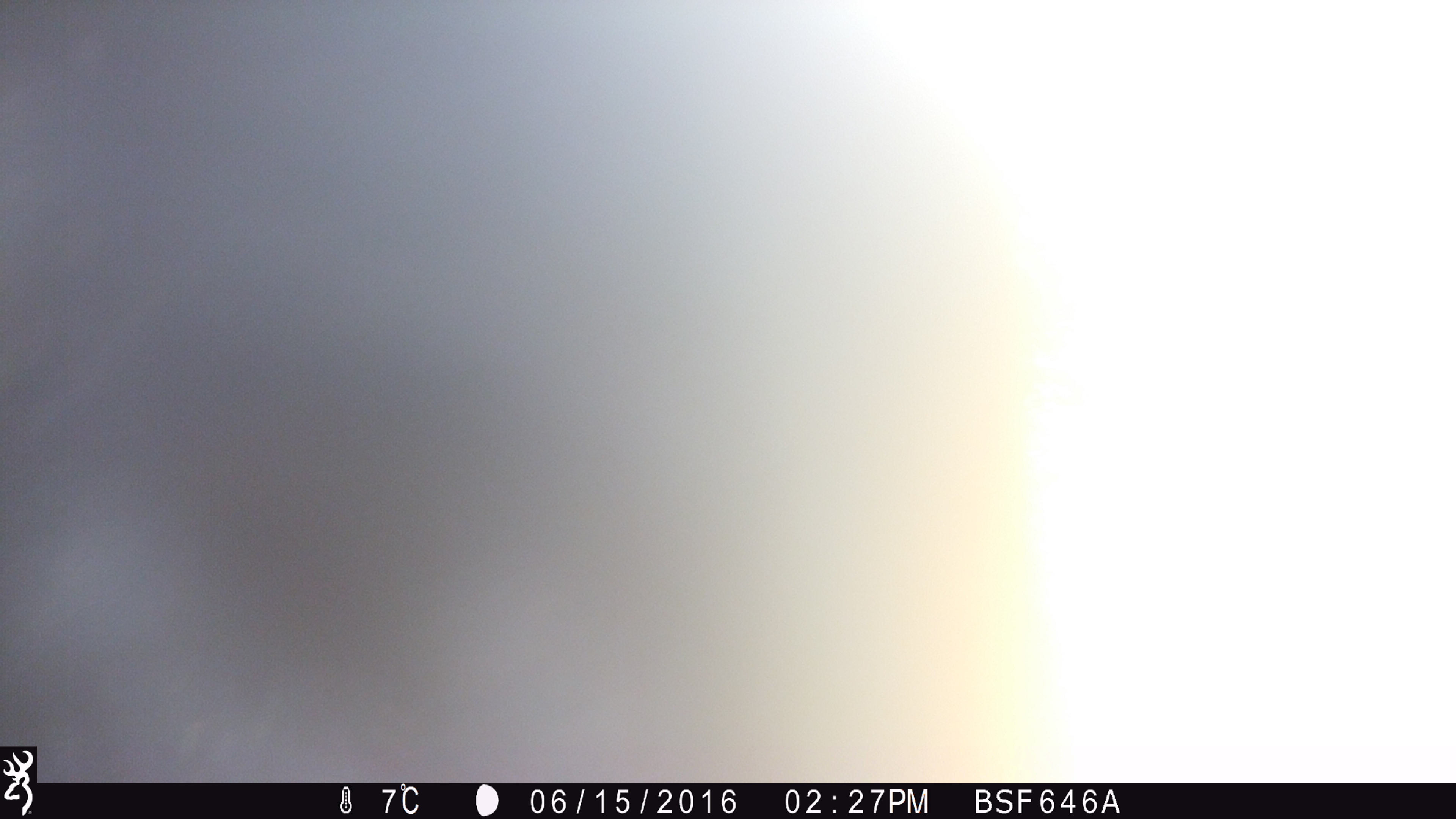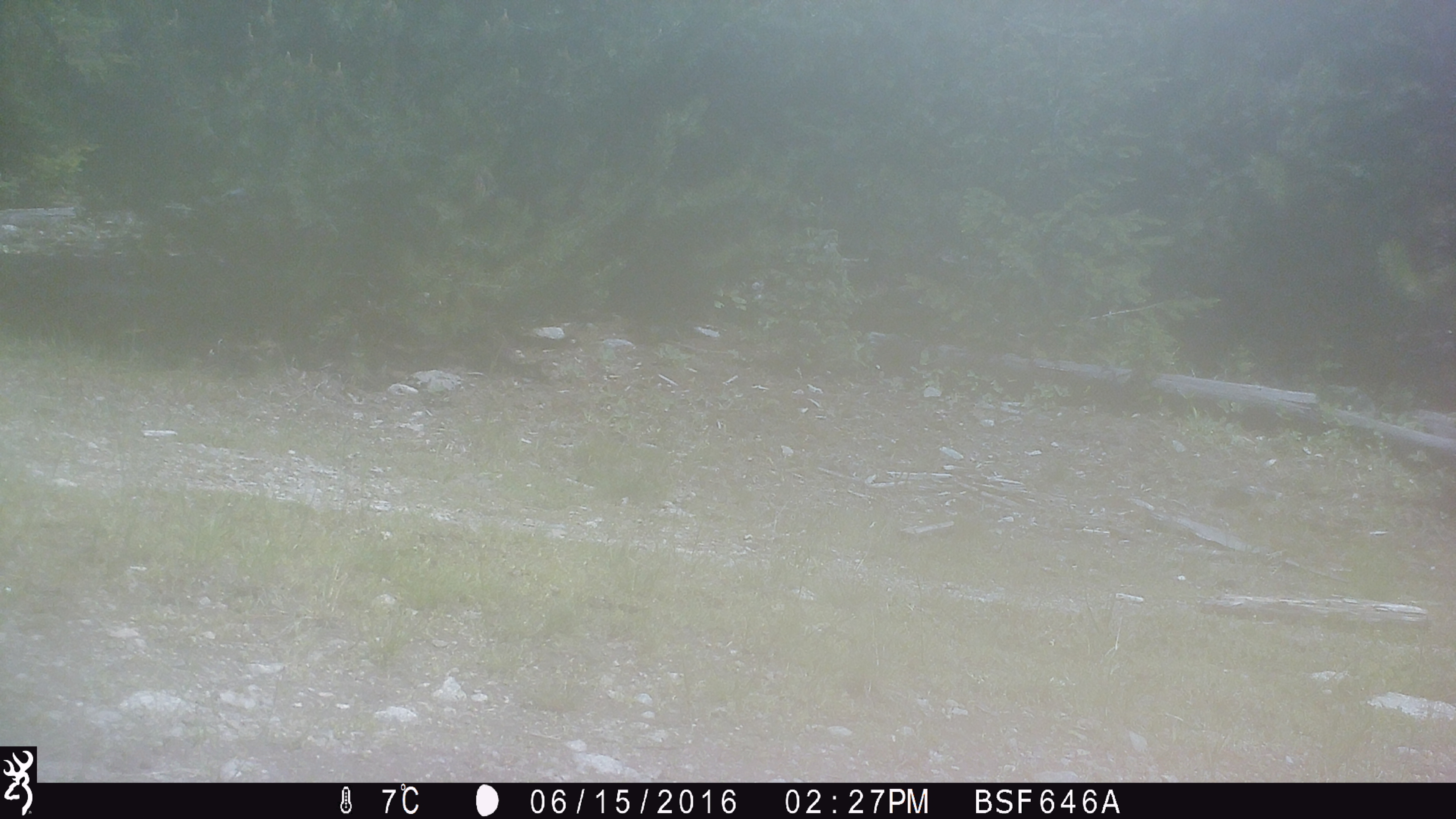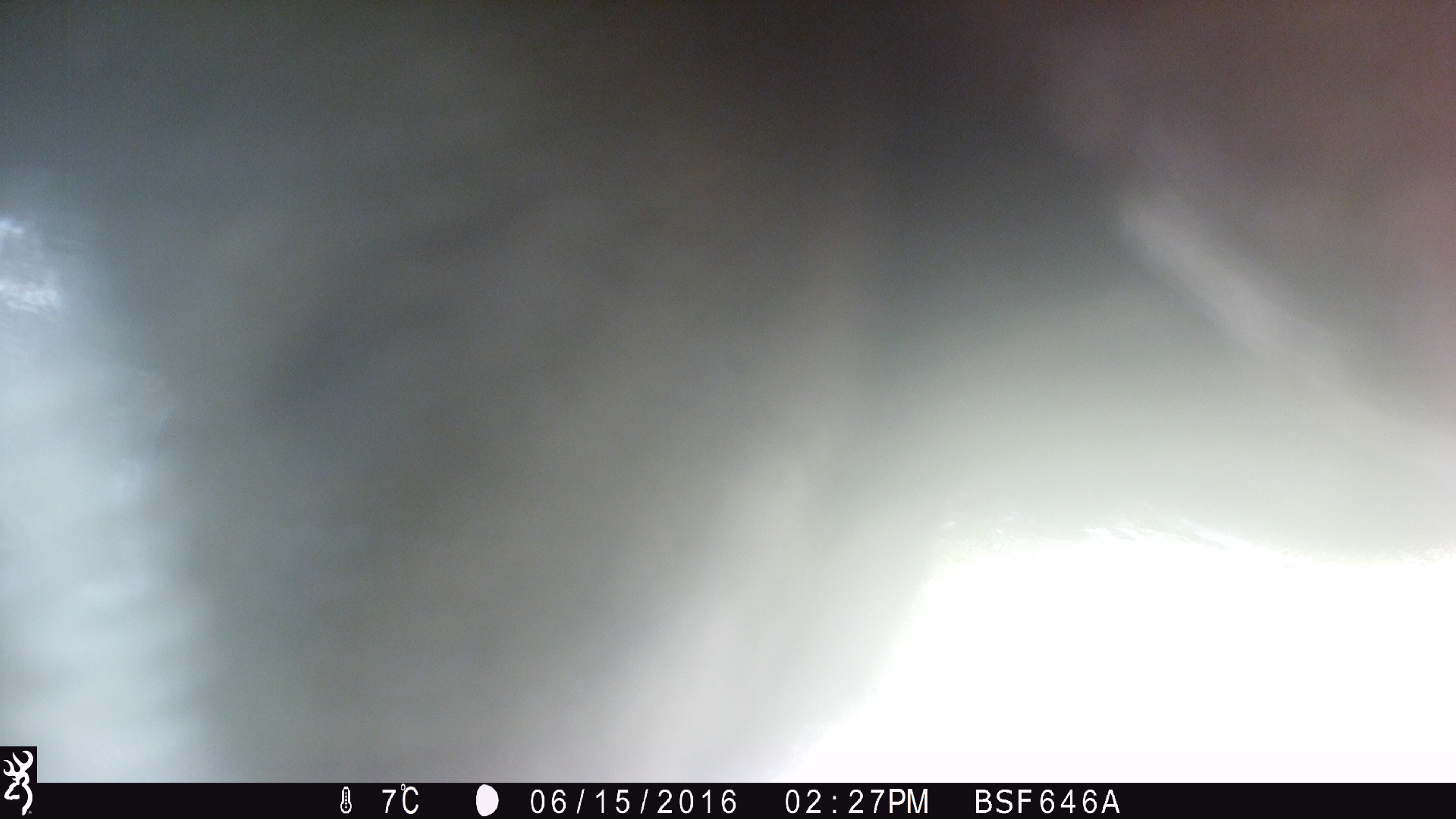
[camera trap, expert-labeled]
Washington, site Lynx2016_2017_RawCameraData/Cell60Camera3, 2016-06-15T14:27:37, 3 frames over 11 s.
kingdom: Animalia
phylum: Chordata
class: Mammalia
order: Artiodactyla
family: Bovidae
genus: Bos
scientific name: Bos taurus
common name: domestic cattle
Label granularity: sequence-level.